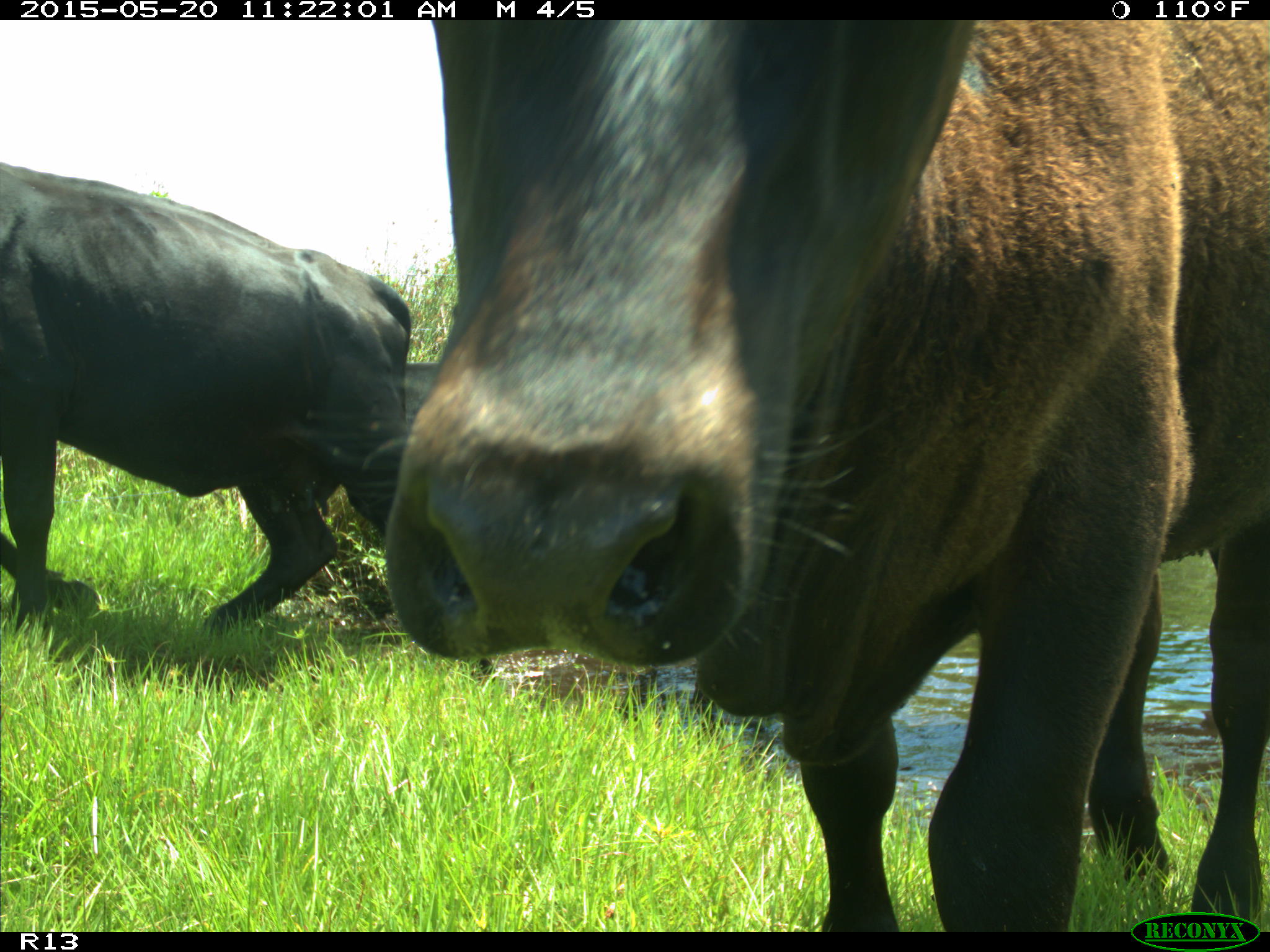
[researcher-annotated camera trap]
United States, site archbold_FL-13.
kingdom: Animalia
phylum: Chordata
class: Mammalia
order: Artiodactyla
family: Bovidae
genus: Bos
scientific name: Bos taurus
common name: domestic cow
Bos taurus (domestic cow).